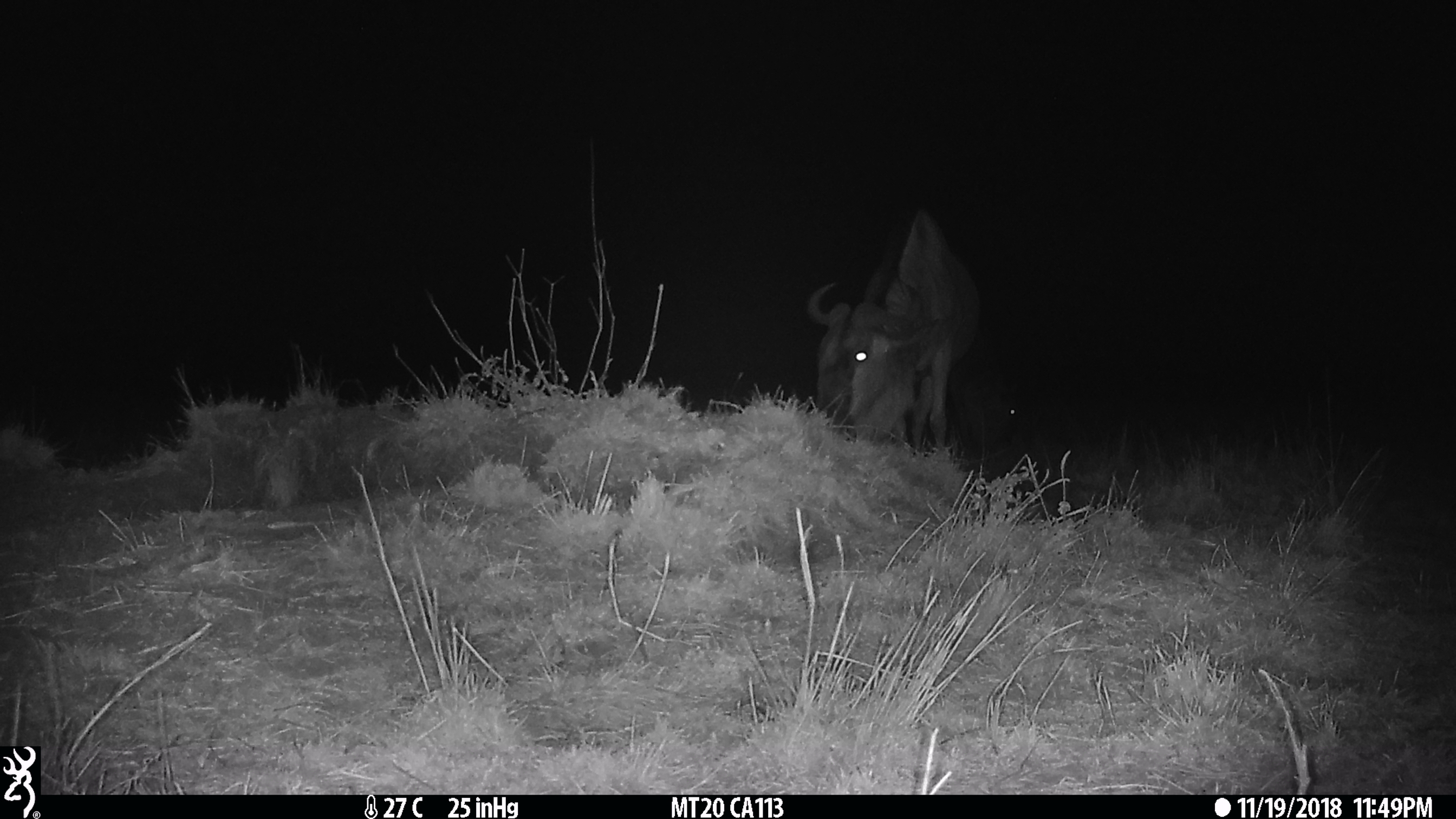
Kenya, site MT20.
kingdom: Animalia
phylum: Chordata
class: Mammalia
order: Artiodactyla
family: Bovidae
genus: Connochaetes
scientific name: Connochaetes taurinus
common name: blue wildebeest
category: wildebeest